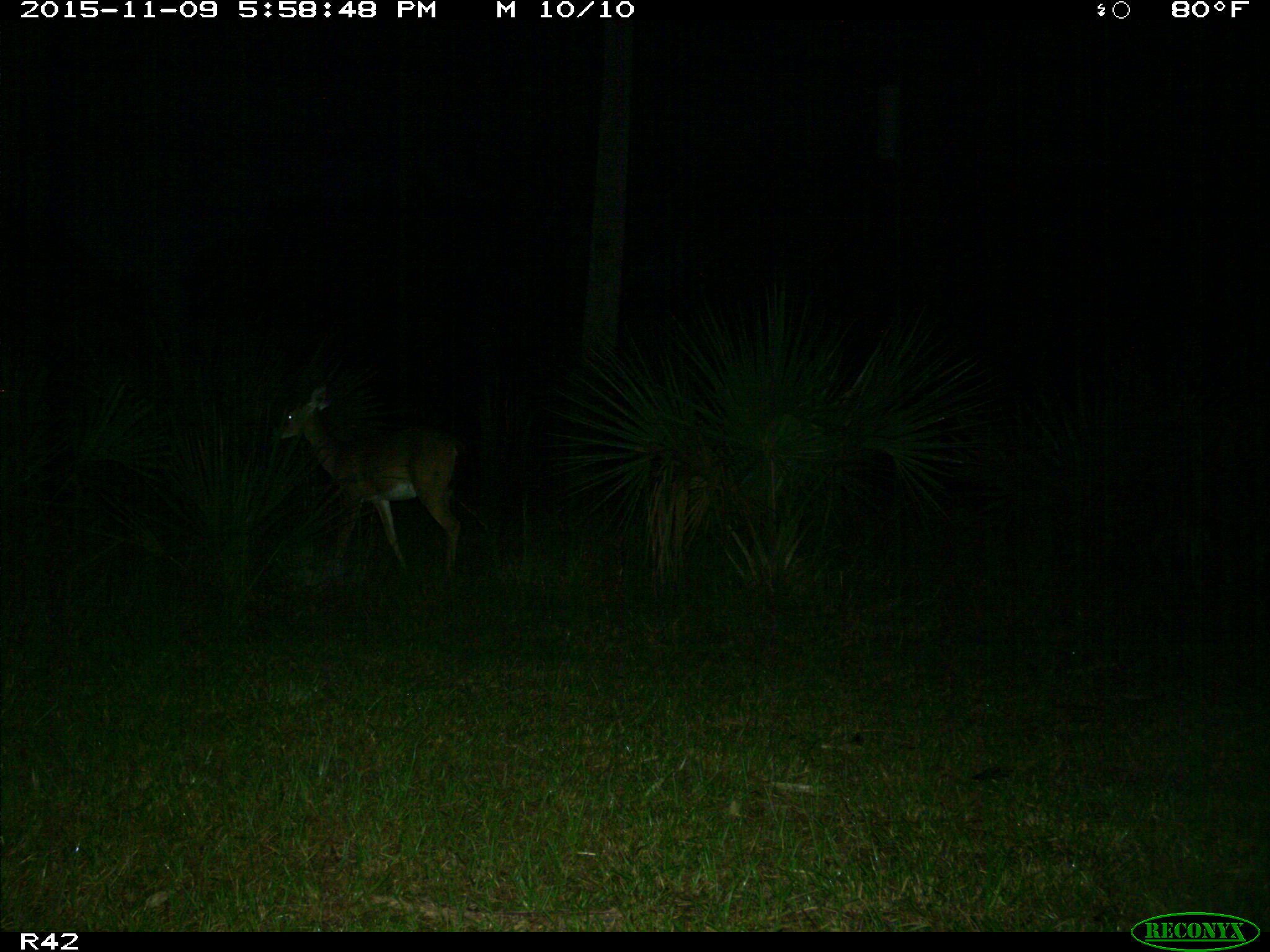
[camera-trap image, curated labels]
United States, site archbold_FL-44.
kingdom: Animalia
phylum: Chordata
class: Mammalia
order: Artiodactyla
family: Cervidae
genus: Odocoileus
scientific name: Odocoileus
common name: deer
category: unidentified deer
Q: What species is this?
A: Unidentified deer (deer) (Odocoileus).